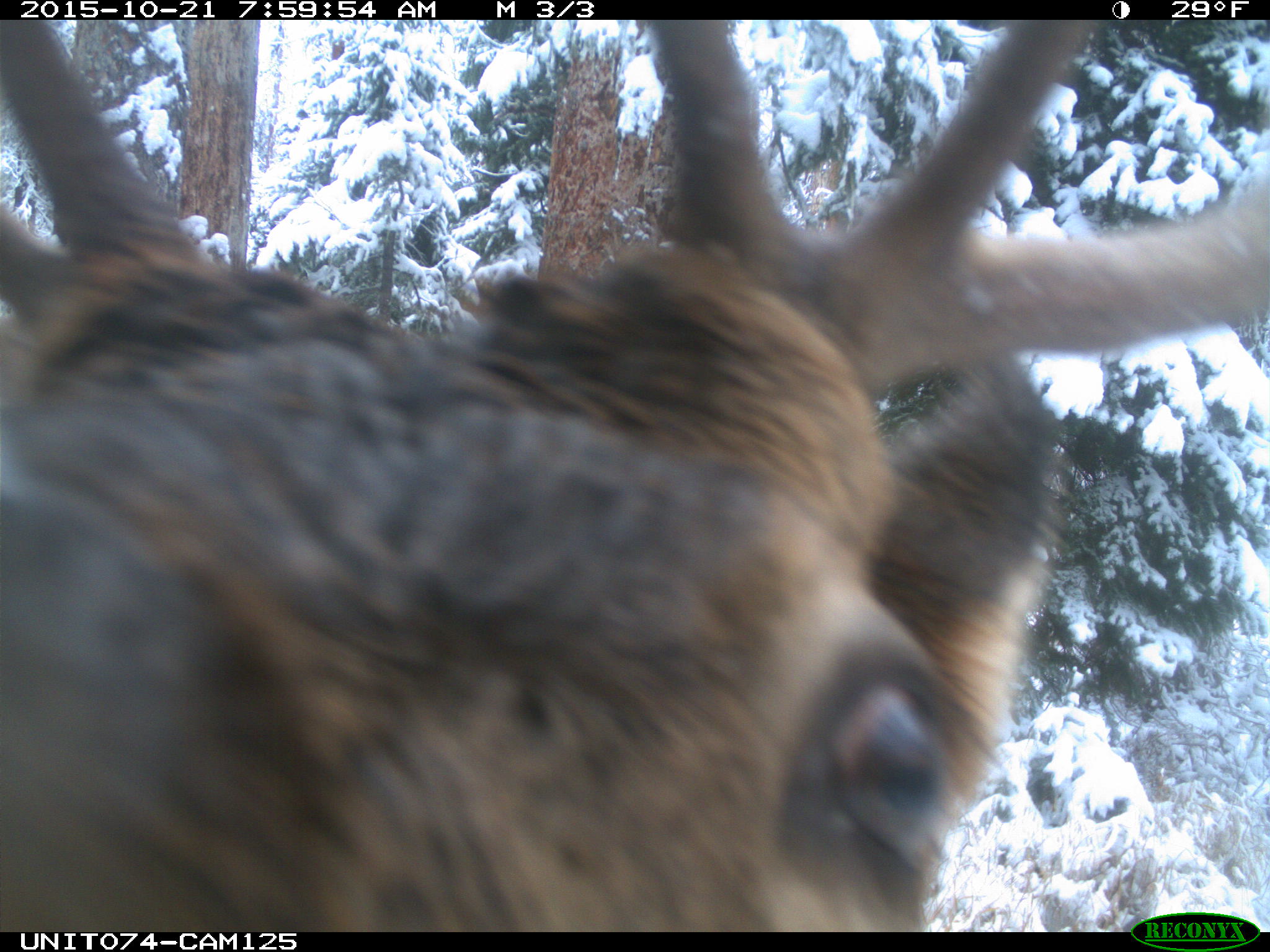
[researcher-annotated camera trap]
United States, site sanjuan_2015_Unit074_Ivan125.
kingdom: Animalia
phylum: Chordata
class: Mammalia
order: Artiodactyla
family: Cervidae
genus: Cervus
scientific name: Cervus elaphus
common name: red deer